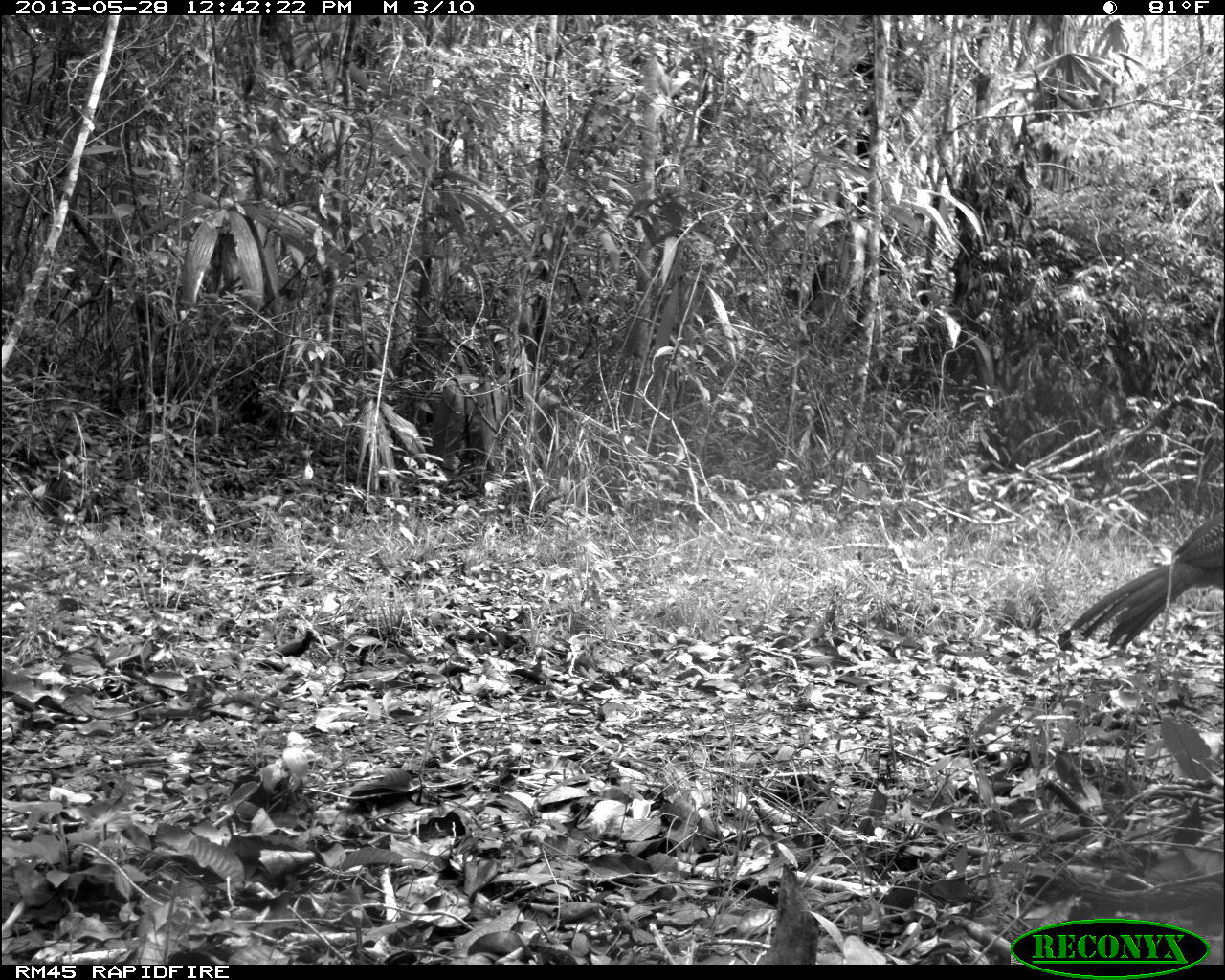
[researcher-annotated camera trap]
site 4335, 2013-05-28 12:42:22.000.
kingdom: Animalia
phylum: Chordata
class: Aves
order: Galliformes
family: Cracidae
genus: Crax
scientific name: Crax rubra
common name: great curassow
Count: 1.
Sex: female.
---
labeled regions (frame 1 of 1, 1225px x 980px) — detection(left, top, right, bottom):
crax rubra: detection(1065, 514, 1219, 652)